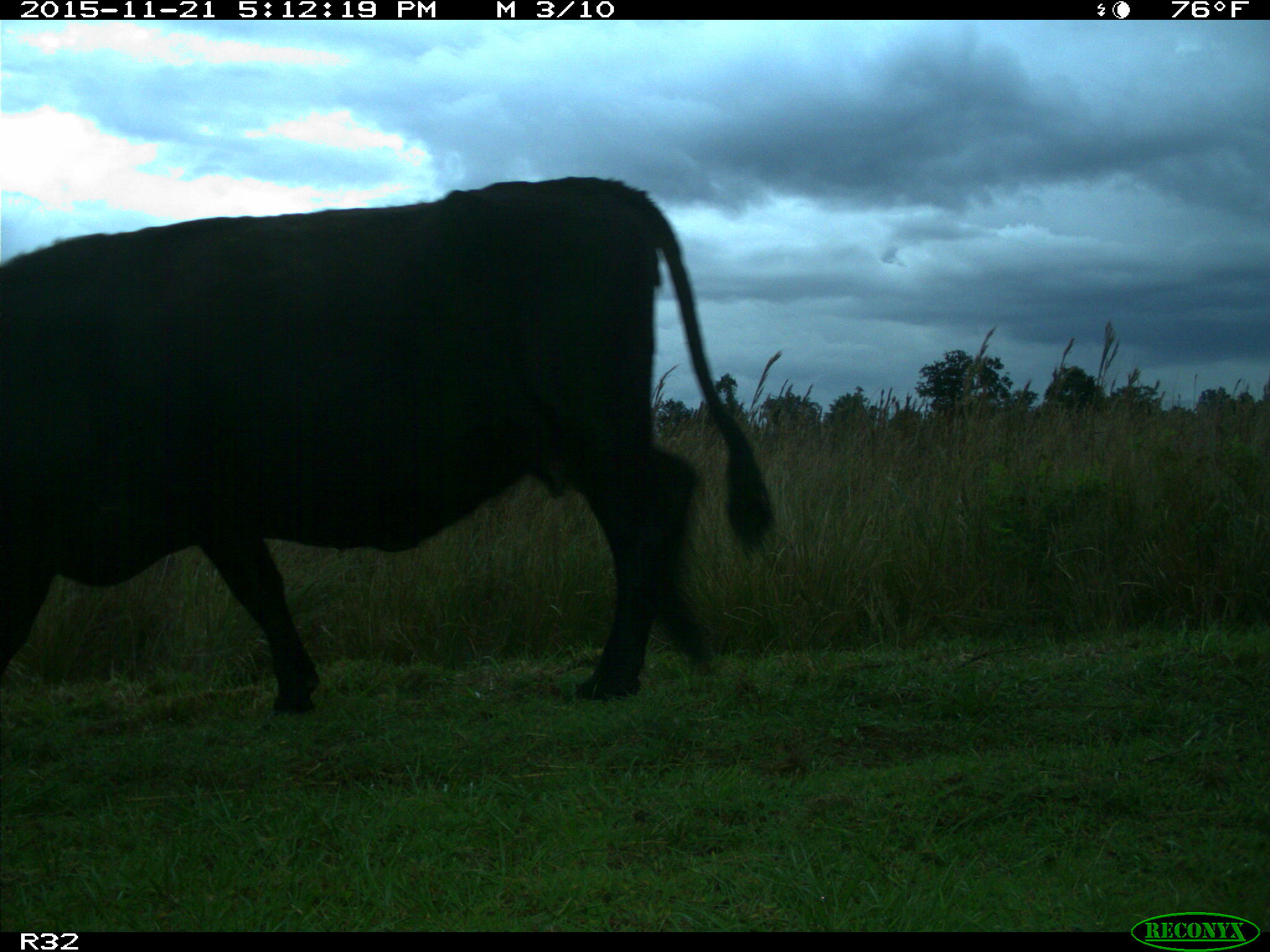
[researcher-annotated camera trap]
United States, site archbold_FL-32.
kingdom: Animalia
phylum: Chordata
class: Mammalia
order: Artiodactyla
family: Bovidae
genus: Bos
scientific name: Bos taurus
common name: domestic cow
Bos taurus (domestic cow).